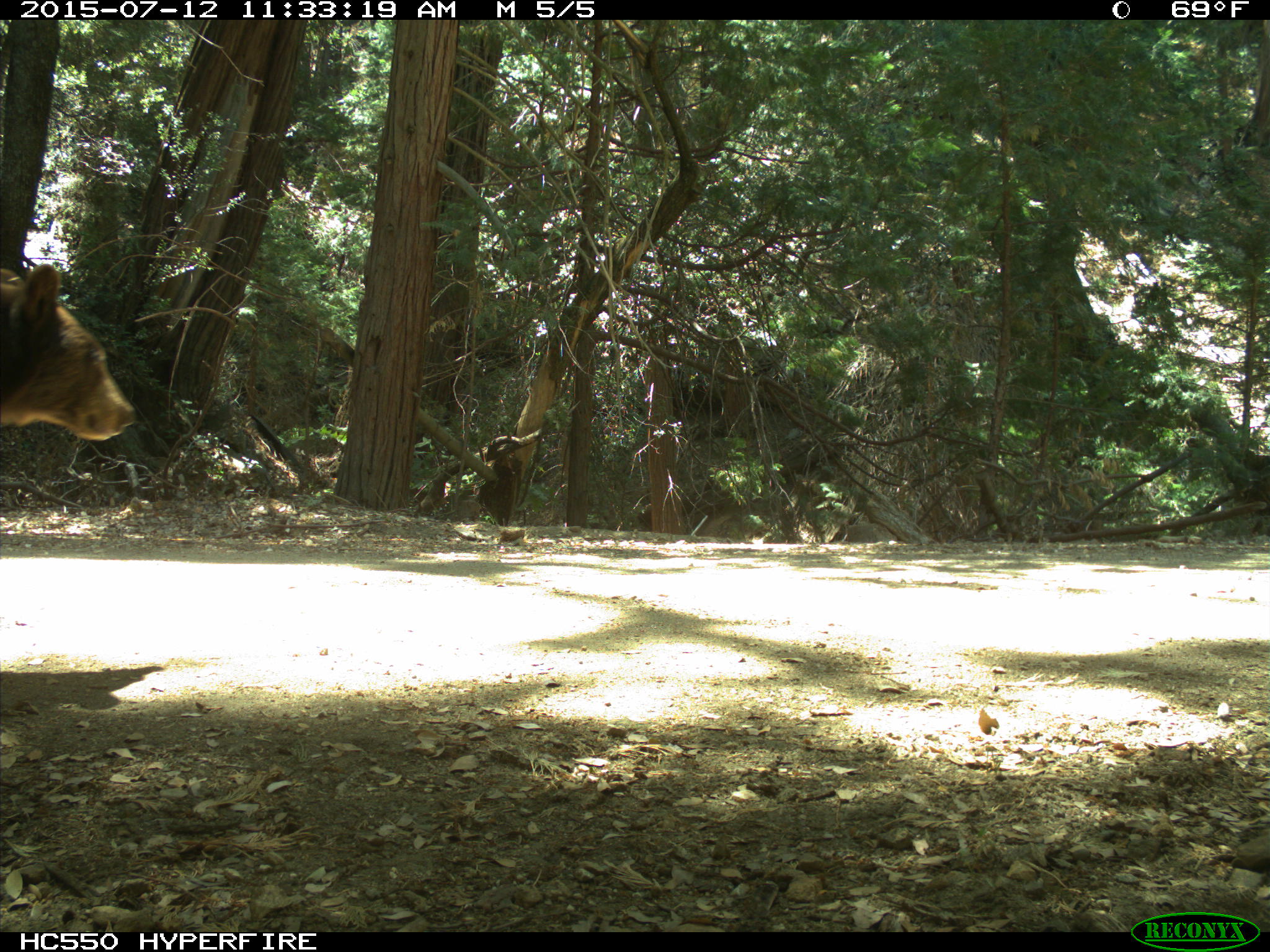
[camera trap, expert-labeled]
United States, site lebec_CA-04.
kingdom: Animalia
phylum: Chordata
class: Mammalia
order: Carnivora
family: Ursidae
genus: Ursus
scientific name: Ursus americanus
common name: american black bear